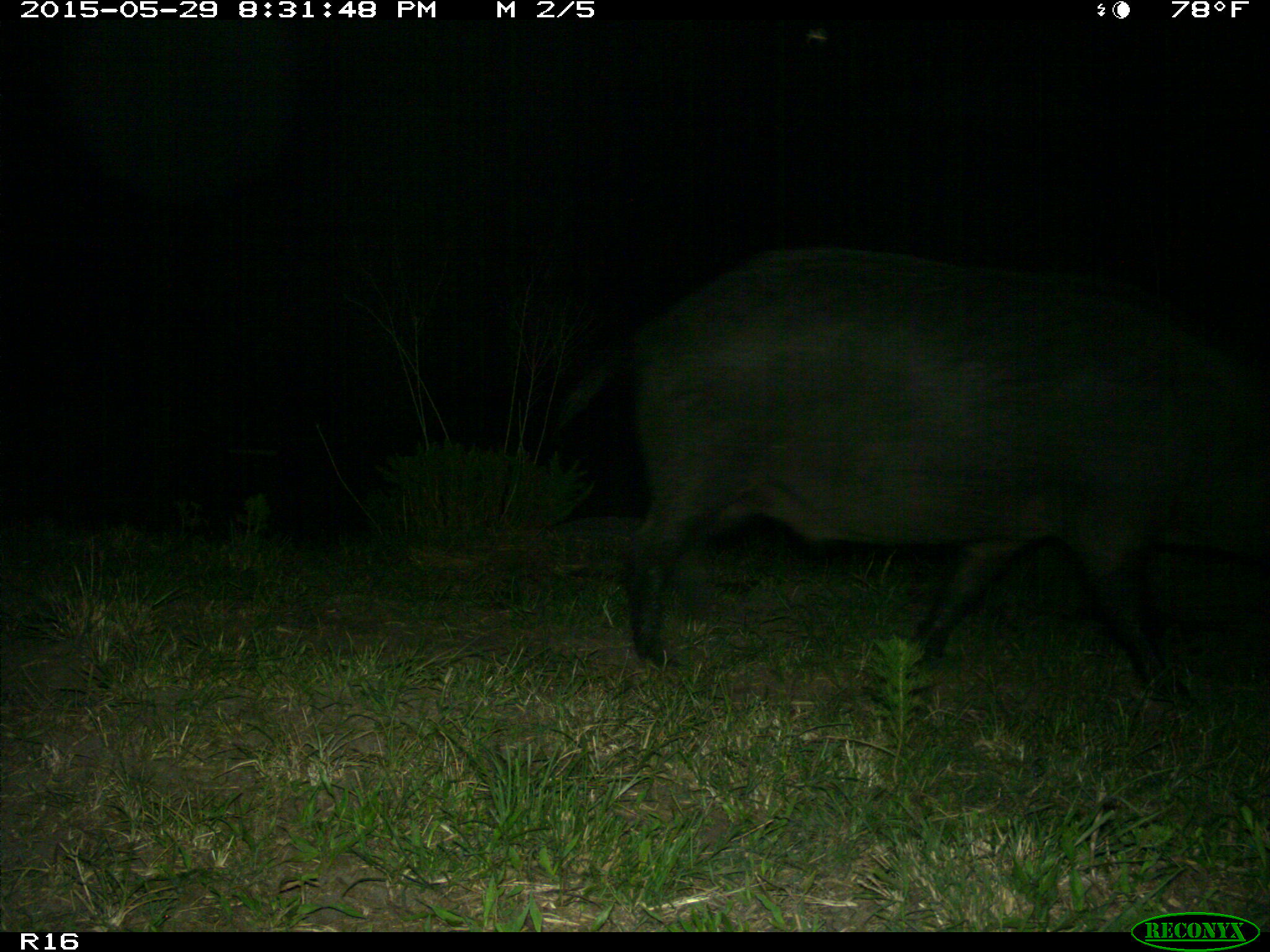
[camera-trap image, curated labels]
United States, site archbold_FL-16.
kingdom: Animalia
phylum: Chordata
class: Mammalia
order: Artiodactyla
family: Suidae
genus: Sus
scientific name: Sus scrofa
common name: wild boar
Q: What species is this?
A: Sus scrofa (wild boar).